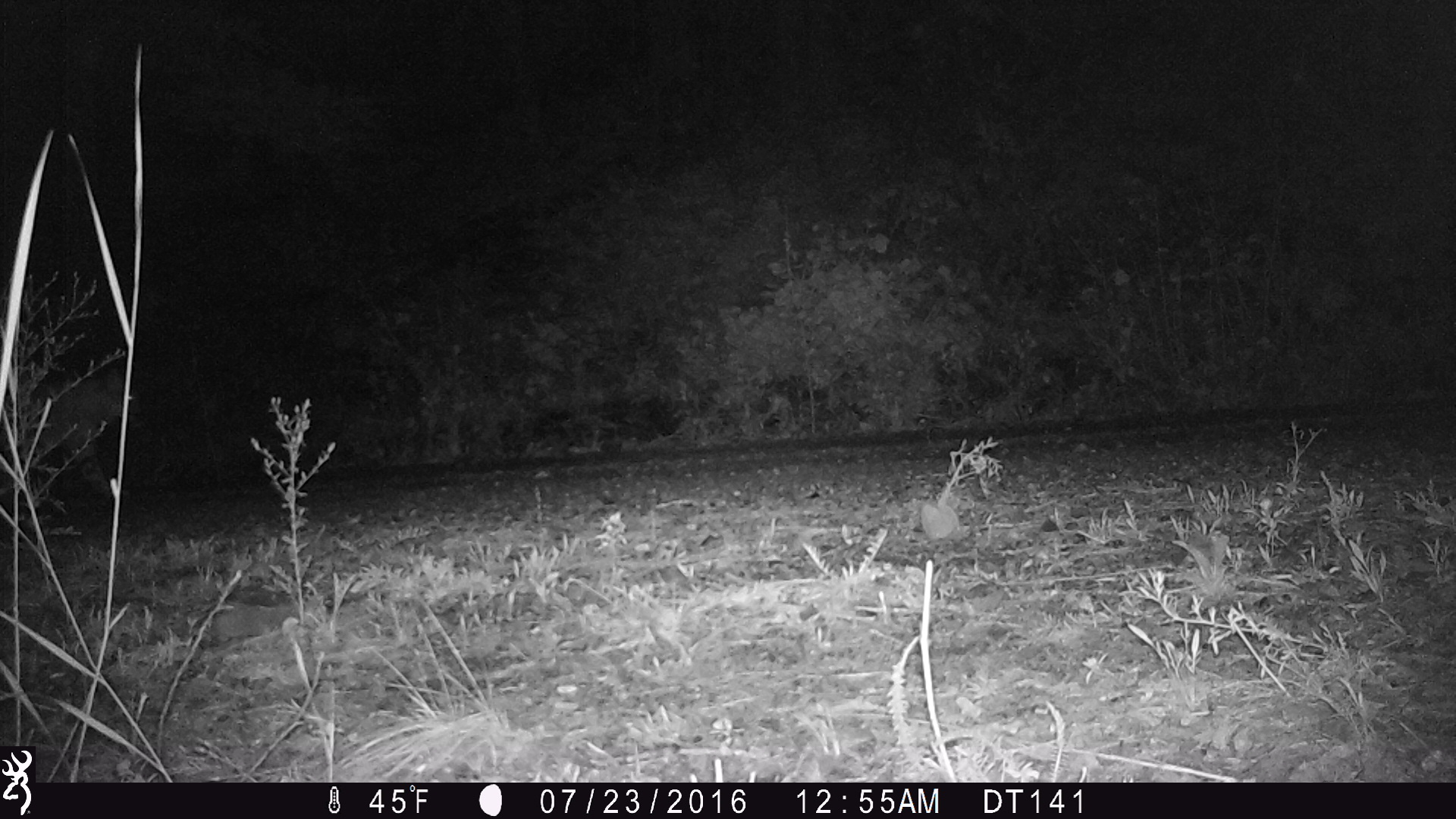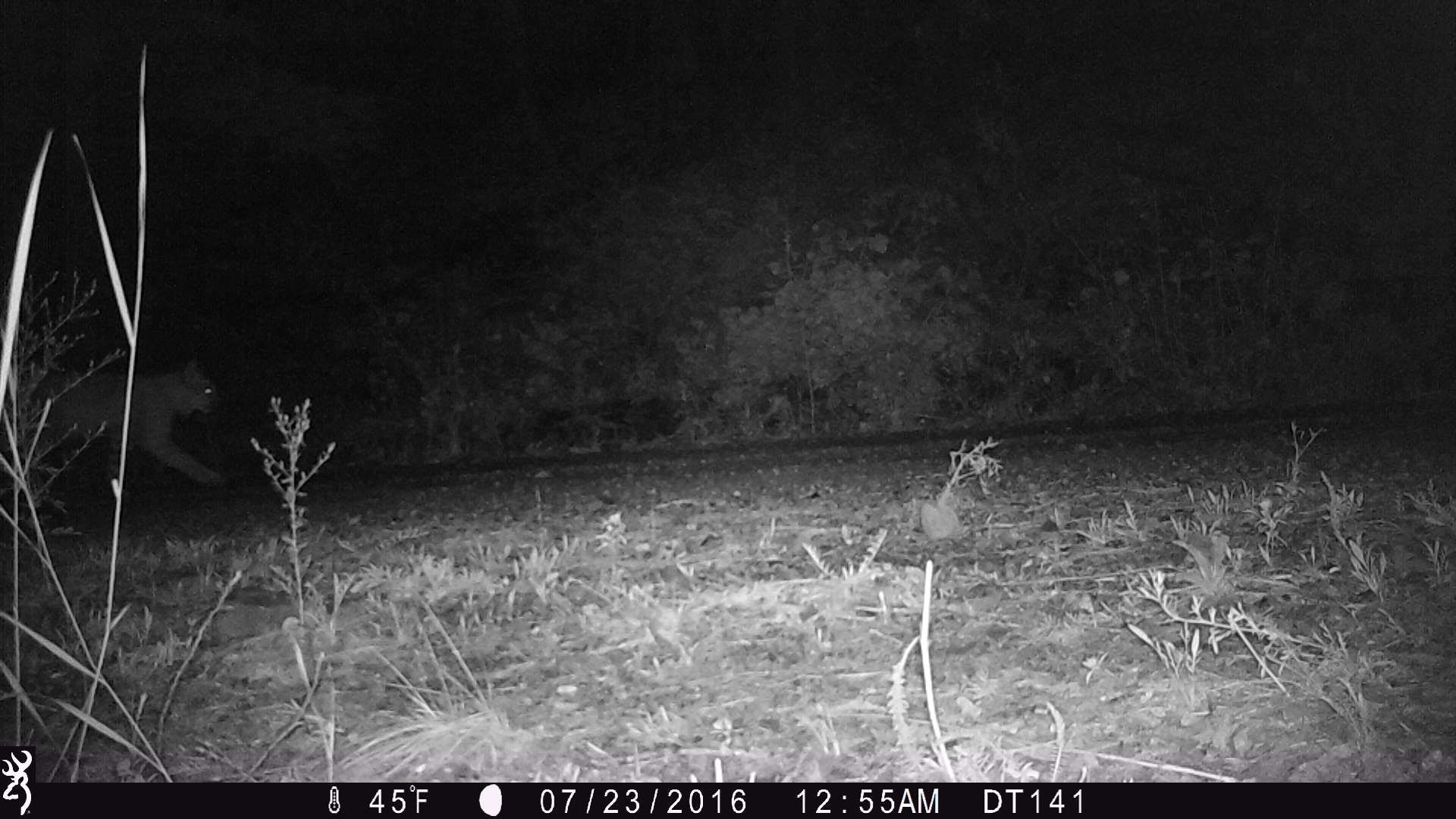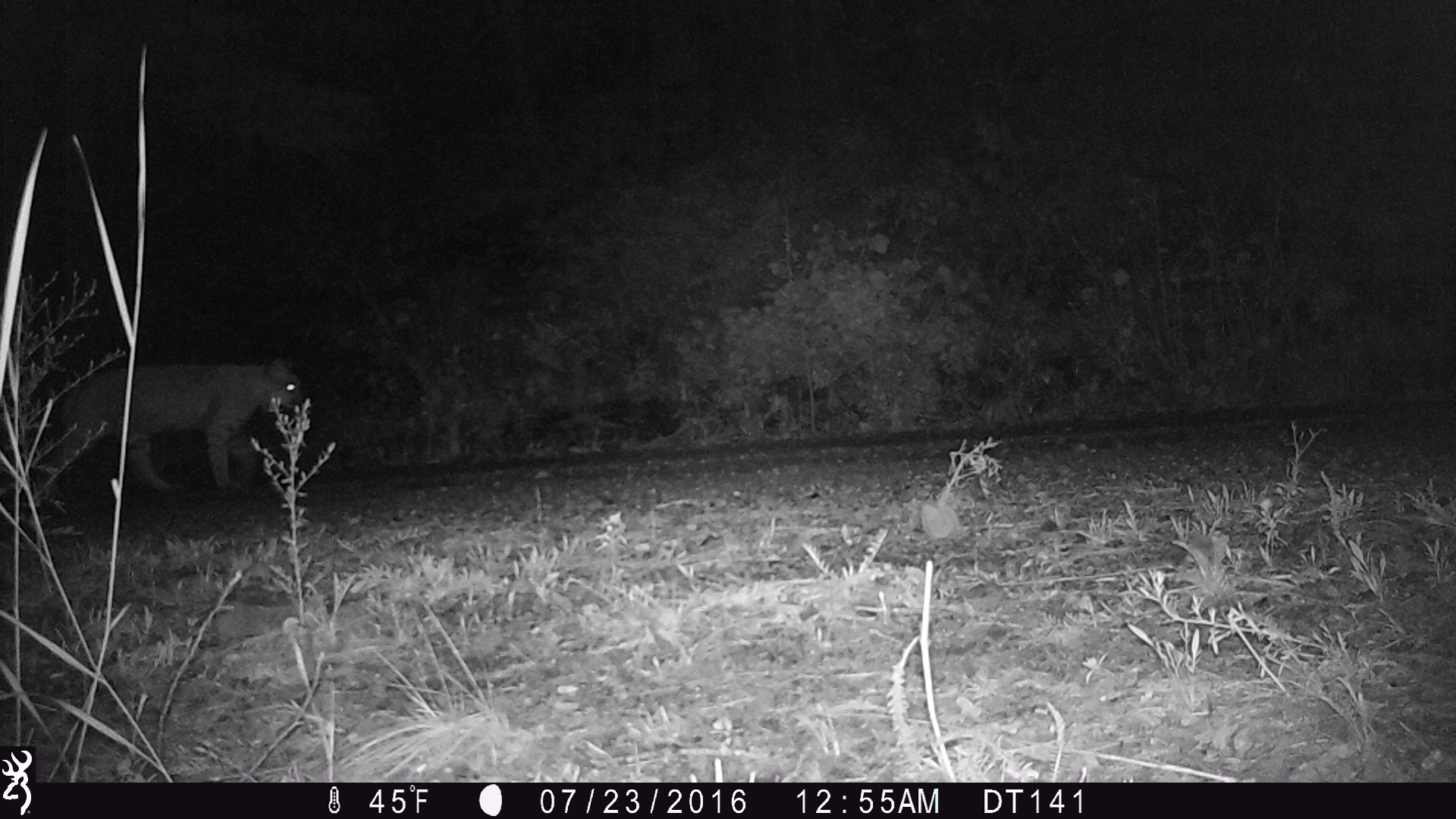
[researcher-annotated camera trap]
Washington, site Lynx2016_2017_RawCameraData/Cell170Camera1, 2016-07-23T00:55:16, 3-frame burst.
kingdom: Animalia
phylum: Chordata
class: Mammalia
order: Carnivora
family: Felidae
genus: Lynx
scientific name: Lynx rufus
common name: bobcat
Lynx rufus (bobcat). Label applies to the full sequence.